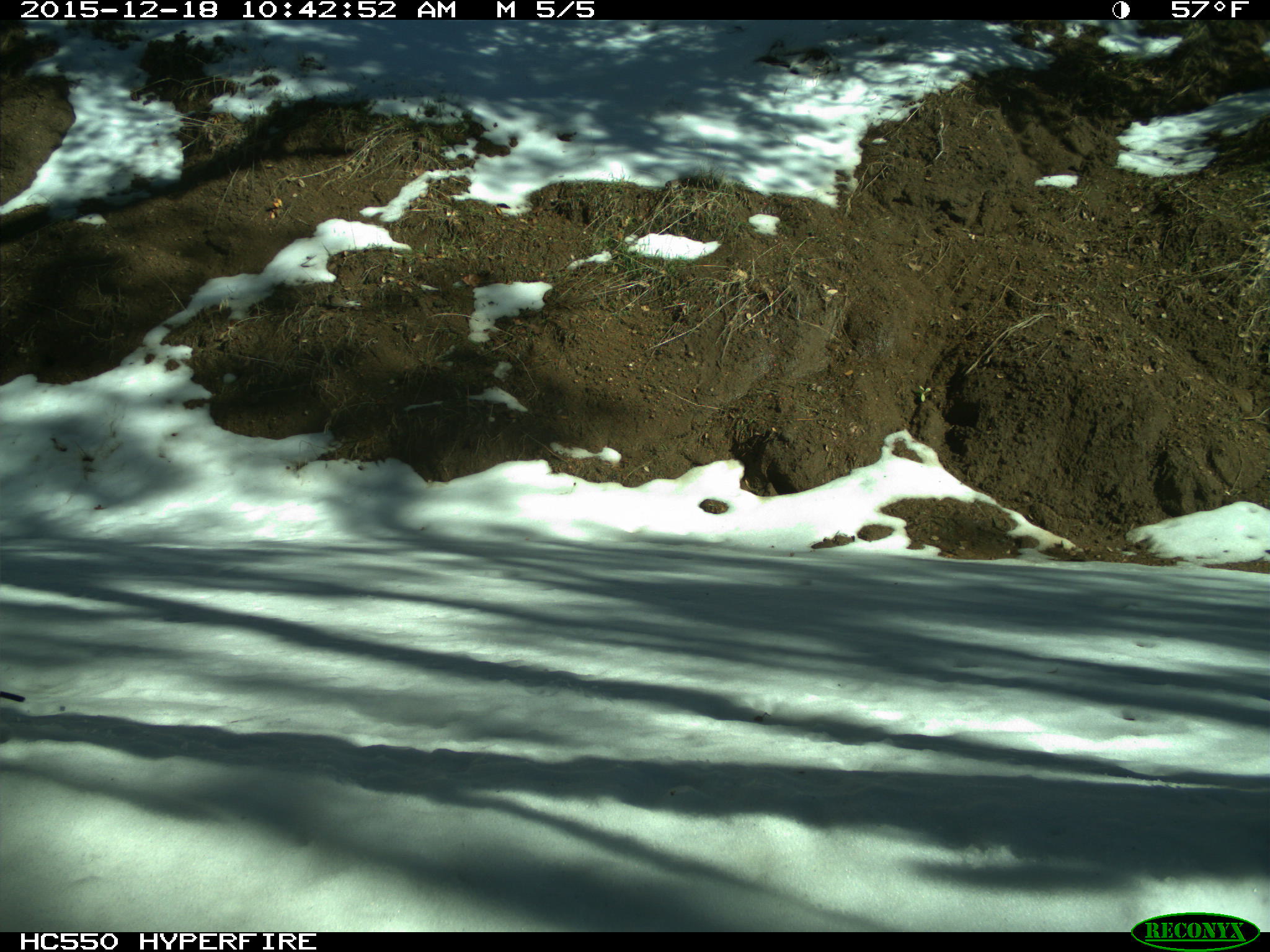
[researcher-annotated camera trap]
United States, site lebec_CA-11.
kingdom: Animalia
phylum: Chordata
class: Aves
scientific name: Aves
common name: birds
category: unidentified bird